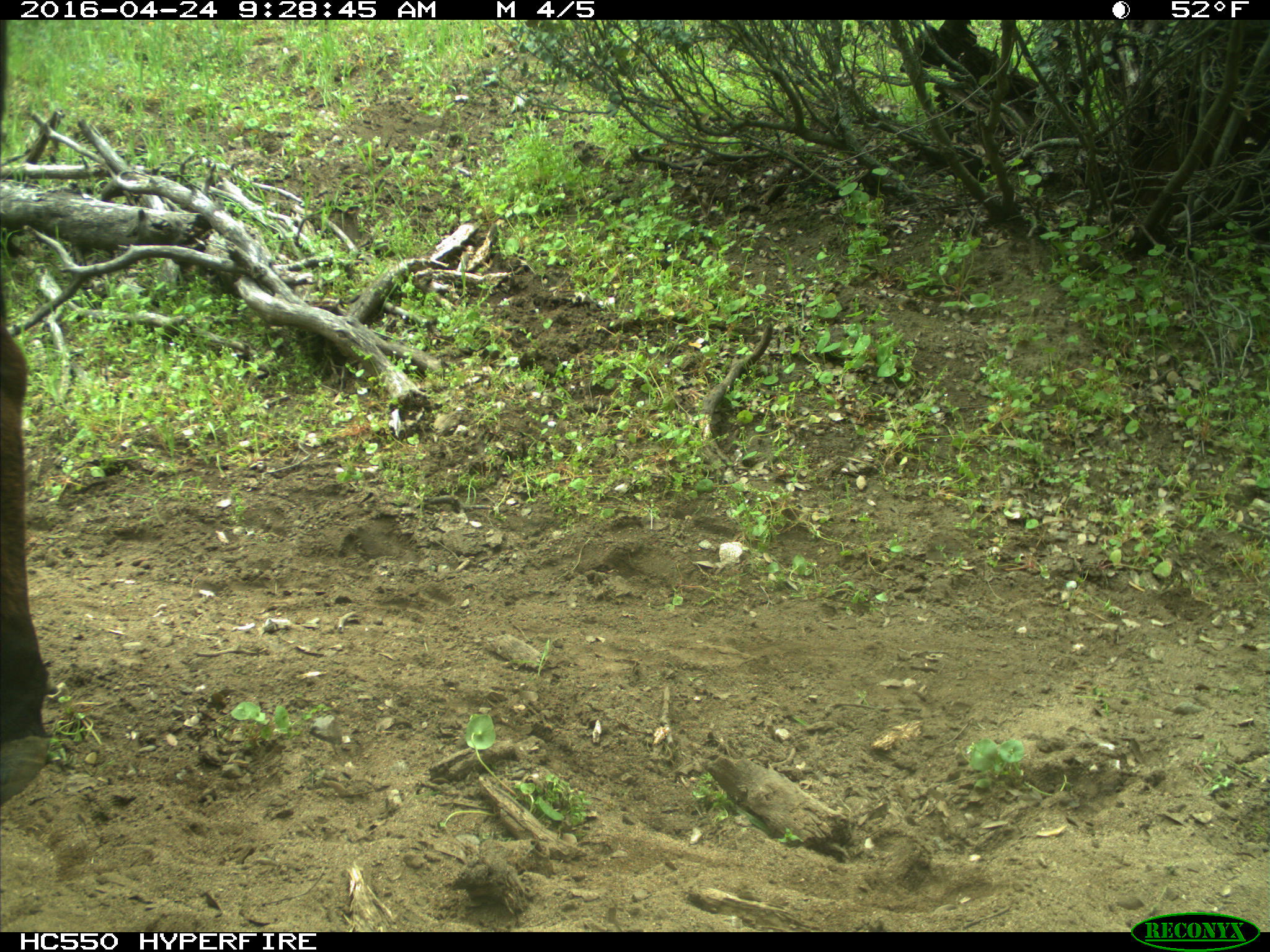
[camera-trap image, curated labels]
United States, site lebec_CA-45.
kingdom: Animalia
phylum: Chordata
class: Mammalia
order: Artiodactyla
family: Bovidae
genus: Bos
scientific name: Bos taurus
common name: domestic cow